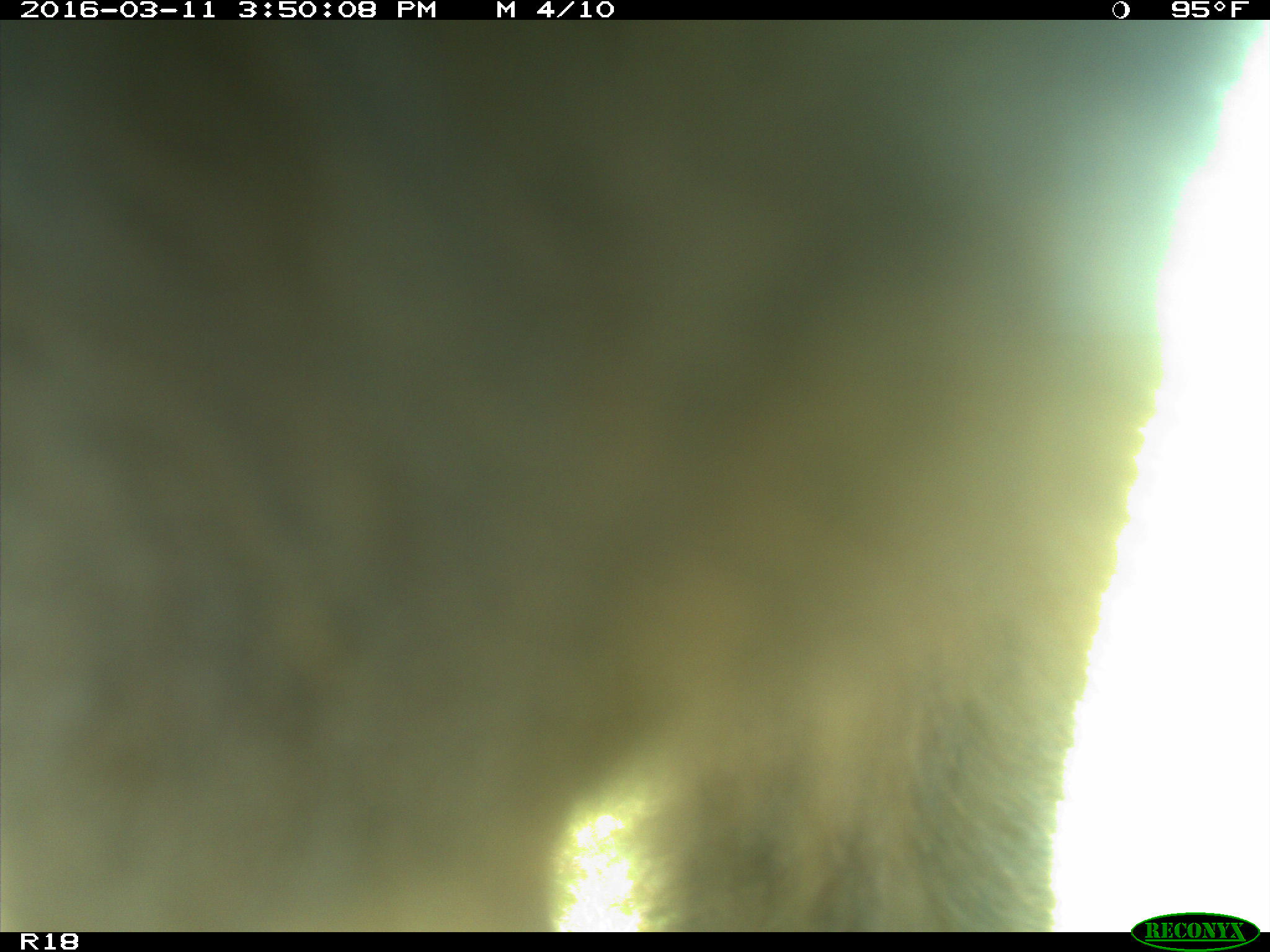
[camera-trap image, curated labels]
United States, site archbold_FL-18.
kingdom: Animalia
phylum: Chordata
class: Mammalia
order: Artiodactyla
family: Bovidae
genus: Bos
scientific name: Bos taurus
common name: domestic cow